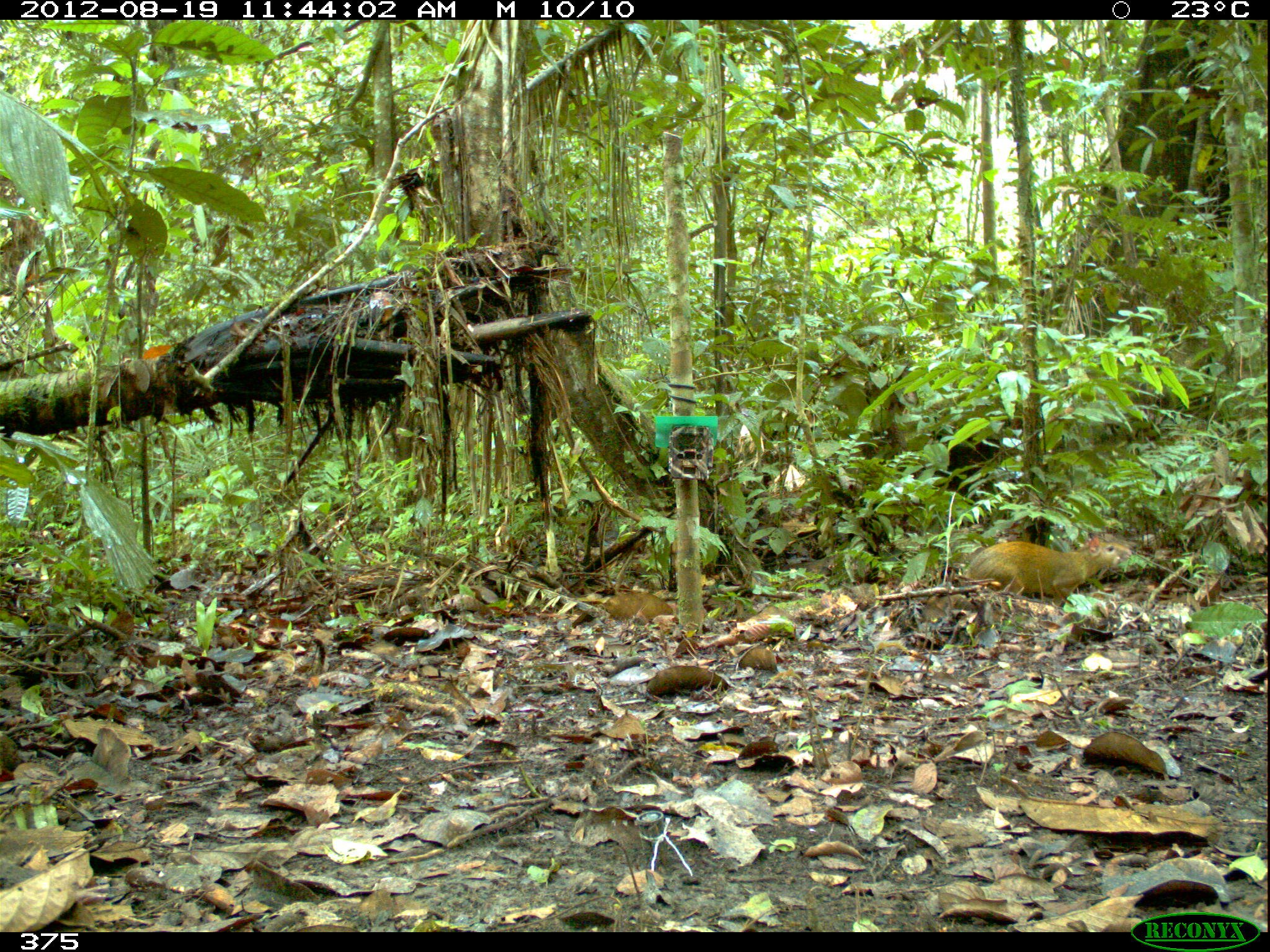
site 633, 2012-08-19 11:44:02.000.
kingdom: Animalia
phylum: Chordata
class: Mammalia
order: Rodentia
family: Dasyproctidae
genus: Dasyprocta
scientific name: Dasyprocta punctata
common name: central american agouti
Dasyprocta punctata (central american agouti).